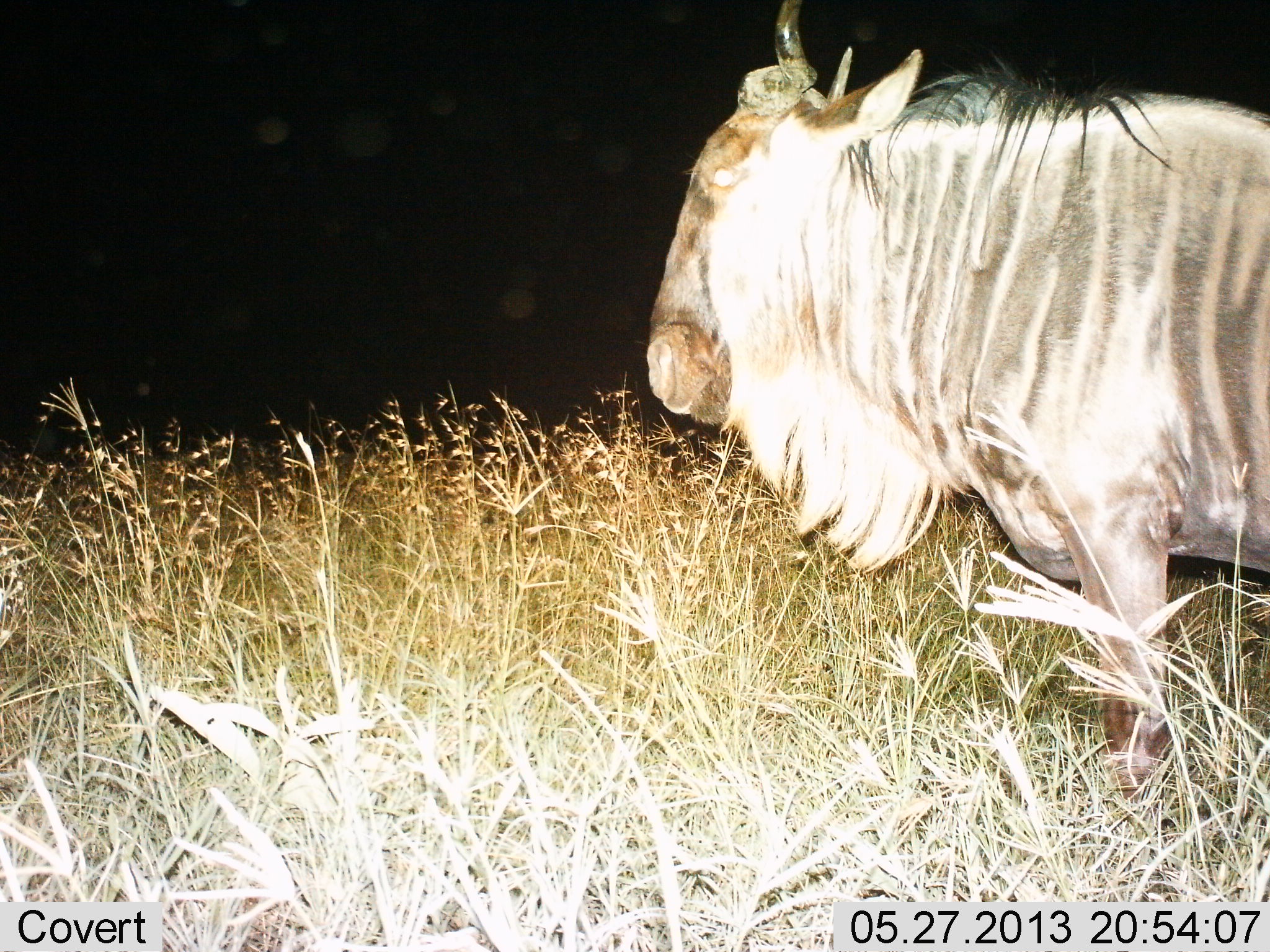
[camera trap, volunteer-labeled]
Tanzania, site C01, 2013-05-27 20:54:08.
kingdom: Animalia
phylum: Chordata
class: Mammalia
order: Artiodactyla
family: Bovidae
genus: Connochaetes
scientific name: Connochaetes taurinus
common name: blue wildebeest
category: wildebeest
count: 1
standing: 91%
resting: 0%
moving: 9%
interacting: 0%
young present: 0%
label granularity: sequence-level